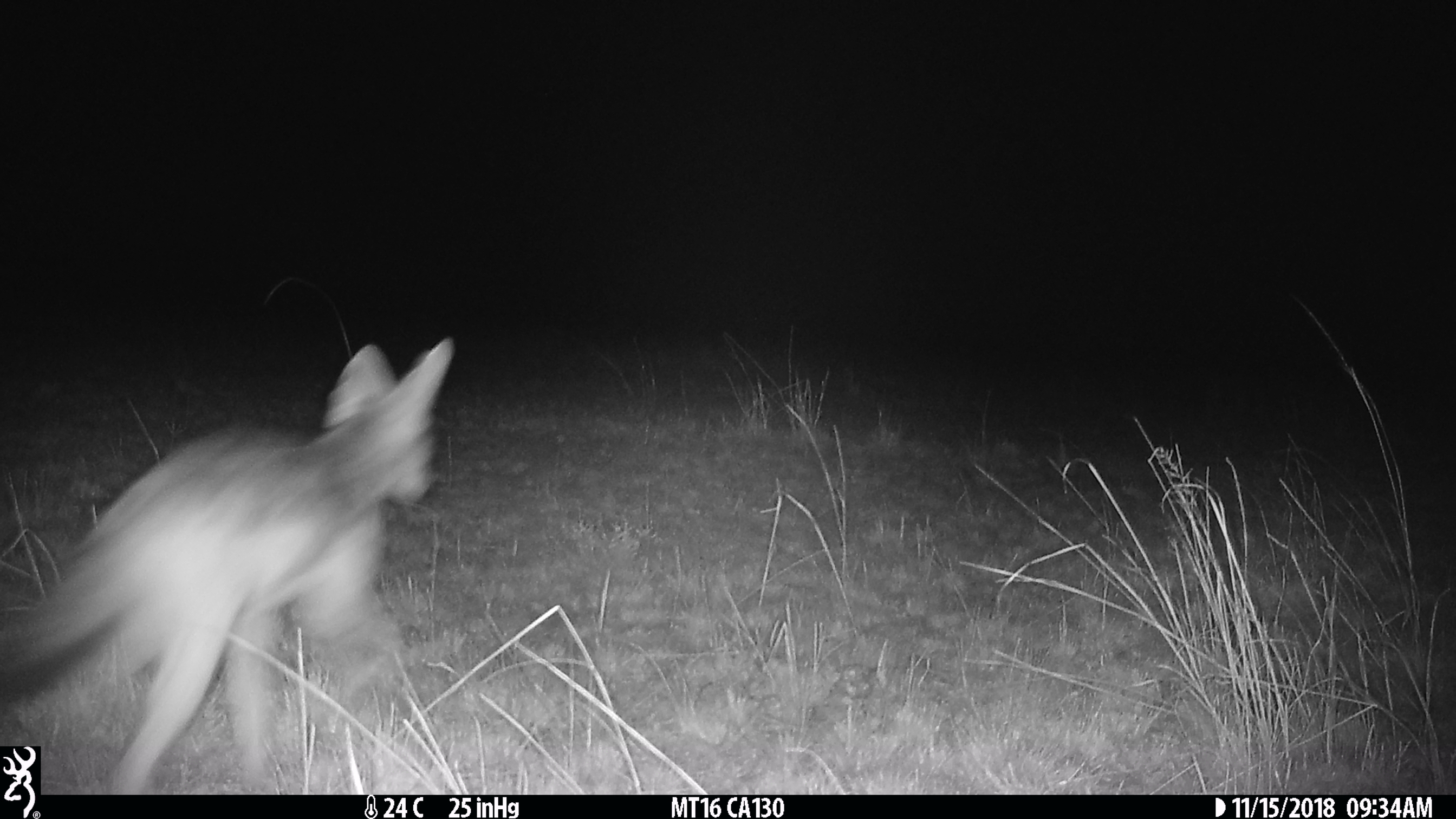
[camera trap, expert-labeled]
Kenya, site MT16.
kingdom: Animalia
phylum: Chordata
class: Mammalia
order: Carnivora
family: Canidae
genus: Lupulella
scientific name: Lupulella mesomelas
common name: black-backed jackal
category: jackal